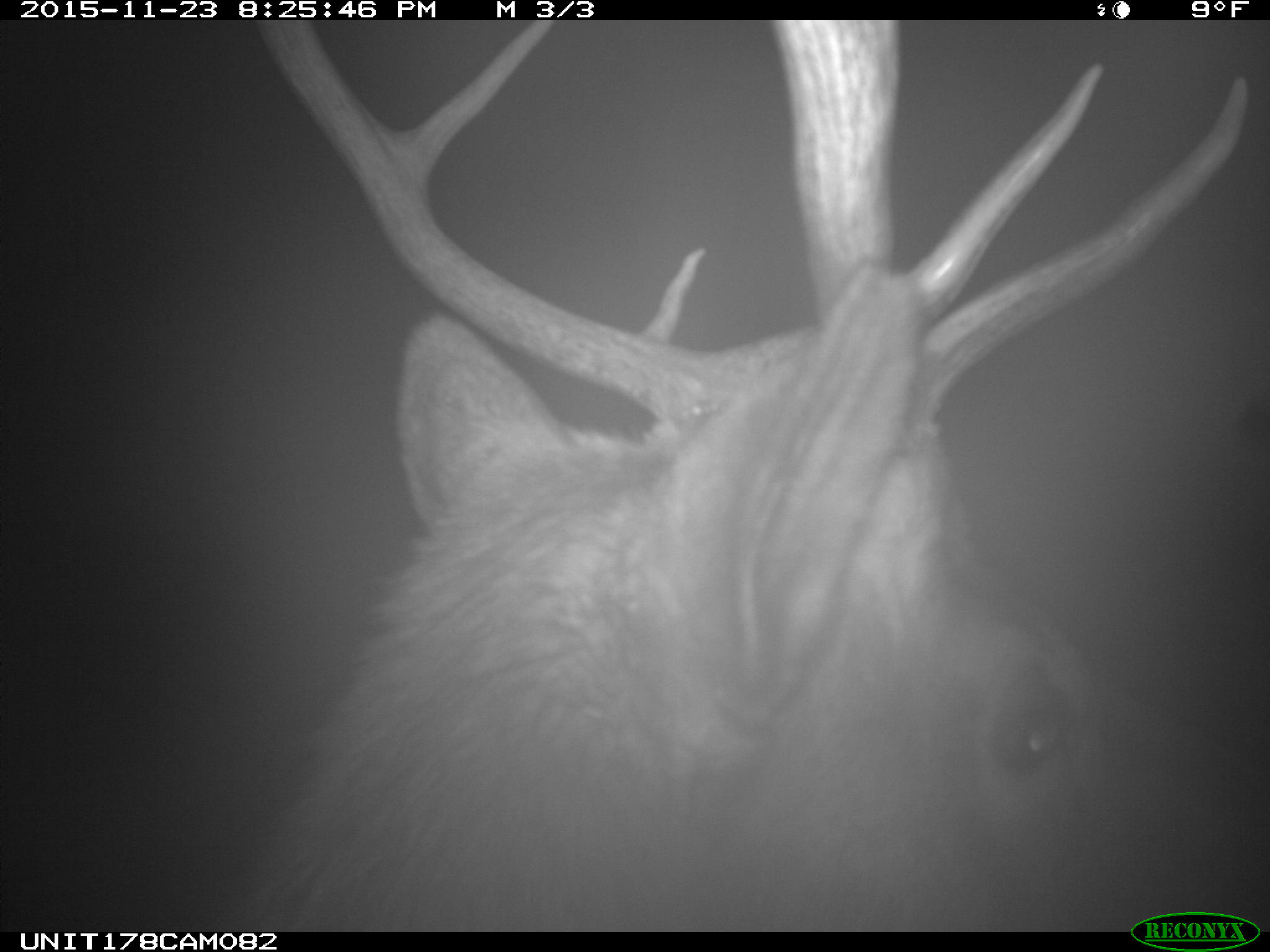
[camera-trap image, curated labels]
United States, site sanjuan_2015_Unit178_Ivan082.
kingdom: Animalia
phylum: Chordata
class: Mammalia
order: Artiodactyla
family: Cervidae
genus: Cervus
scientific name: Cervus elaphus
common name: red deer